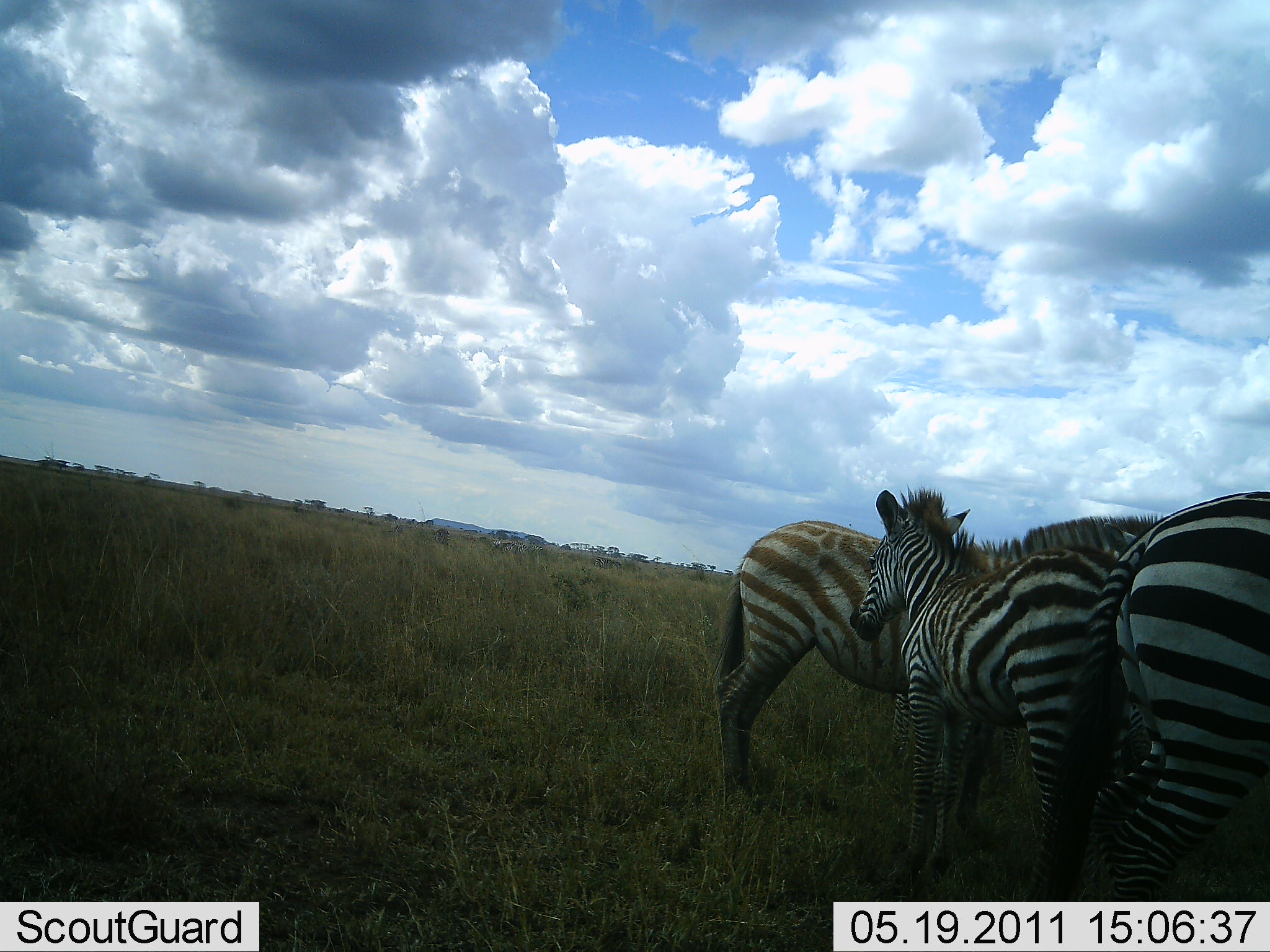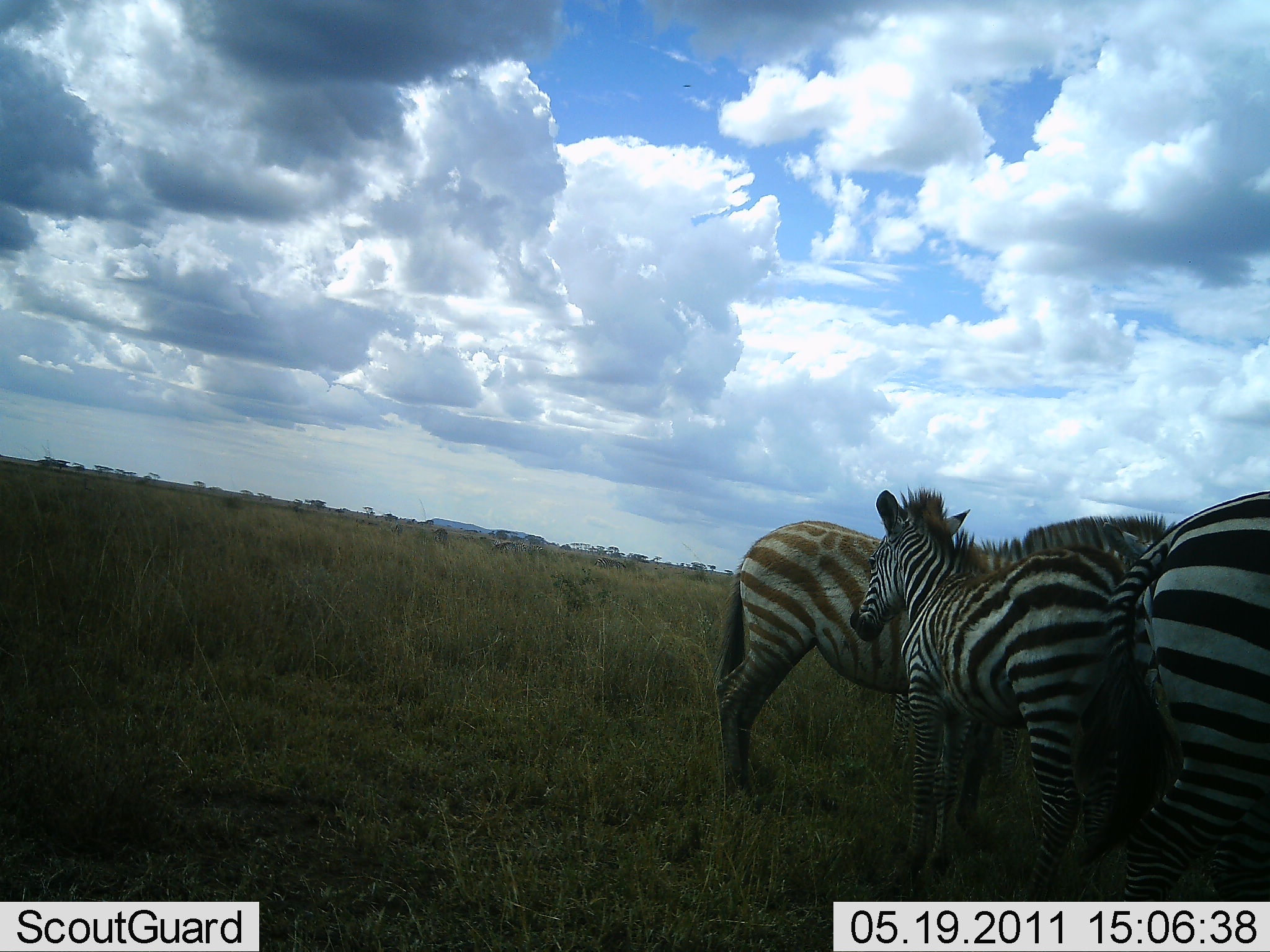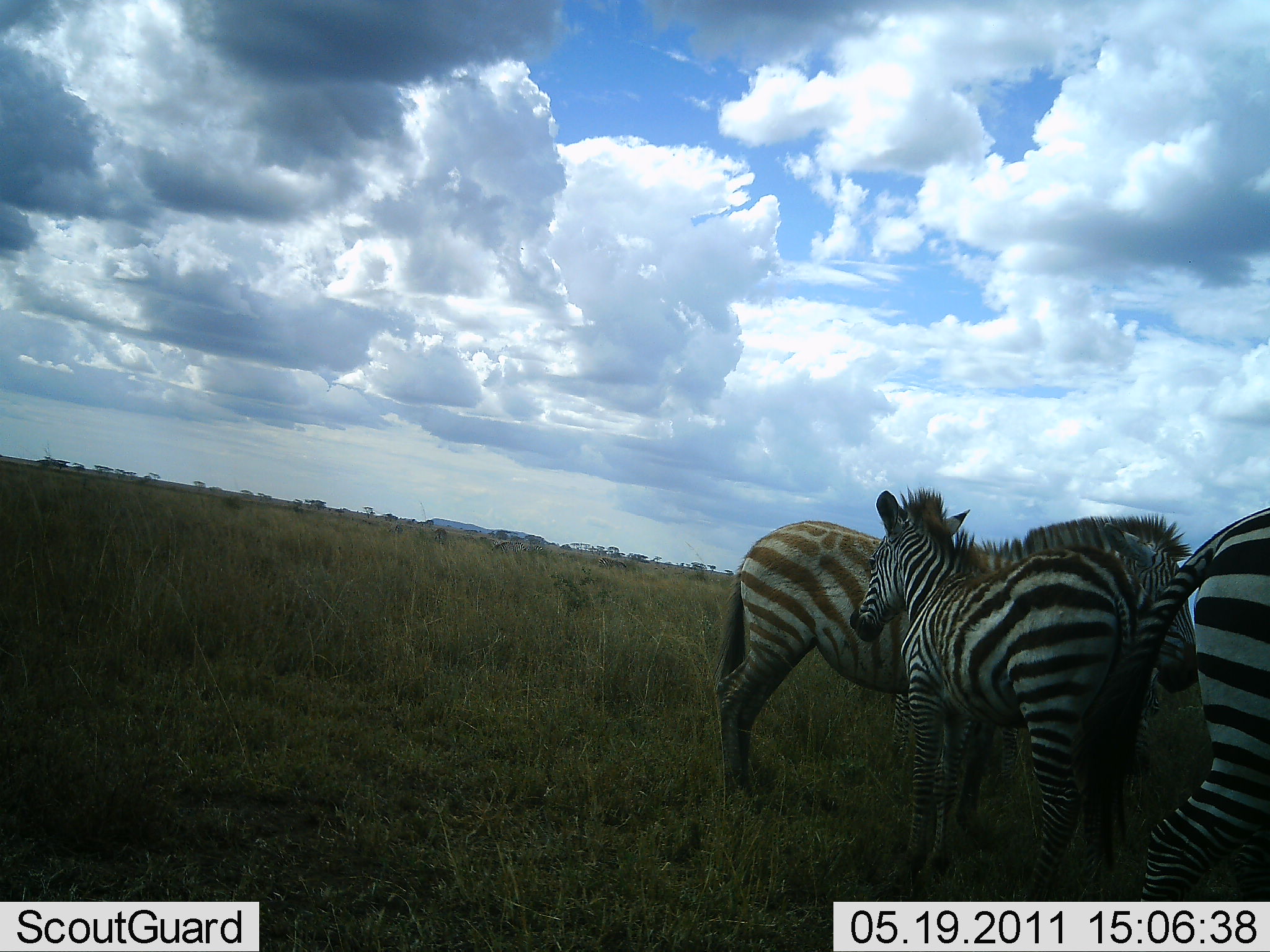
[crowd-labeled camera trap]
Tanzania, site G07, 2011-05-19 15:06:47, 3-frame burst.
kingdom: Animalia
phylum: Chordata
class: Mammalia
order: Perissodactyla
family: Equidae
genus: Equus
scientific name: Equus quagga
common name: plains zebra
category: zebra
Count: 3.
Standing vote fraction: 100%.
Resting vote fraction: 0%.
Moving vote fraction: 30%.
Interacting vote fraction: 0%.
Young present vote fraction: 80%.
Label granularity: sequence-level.